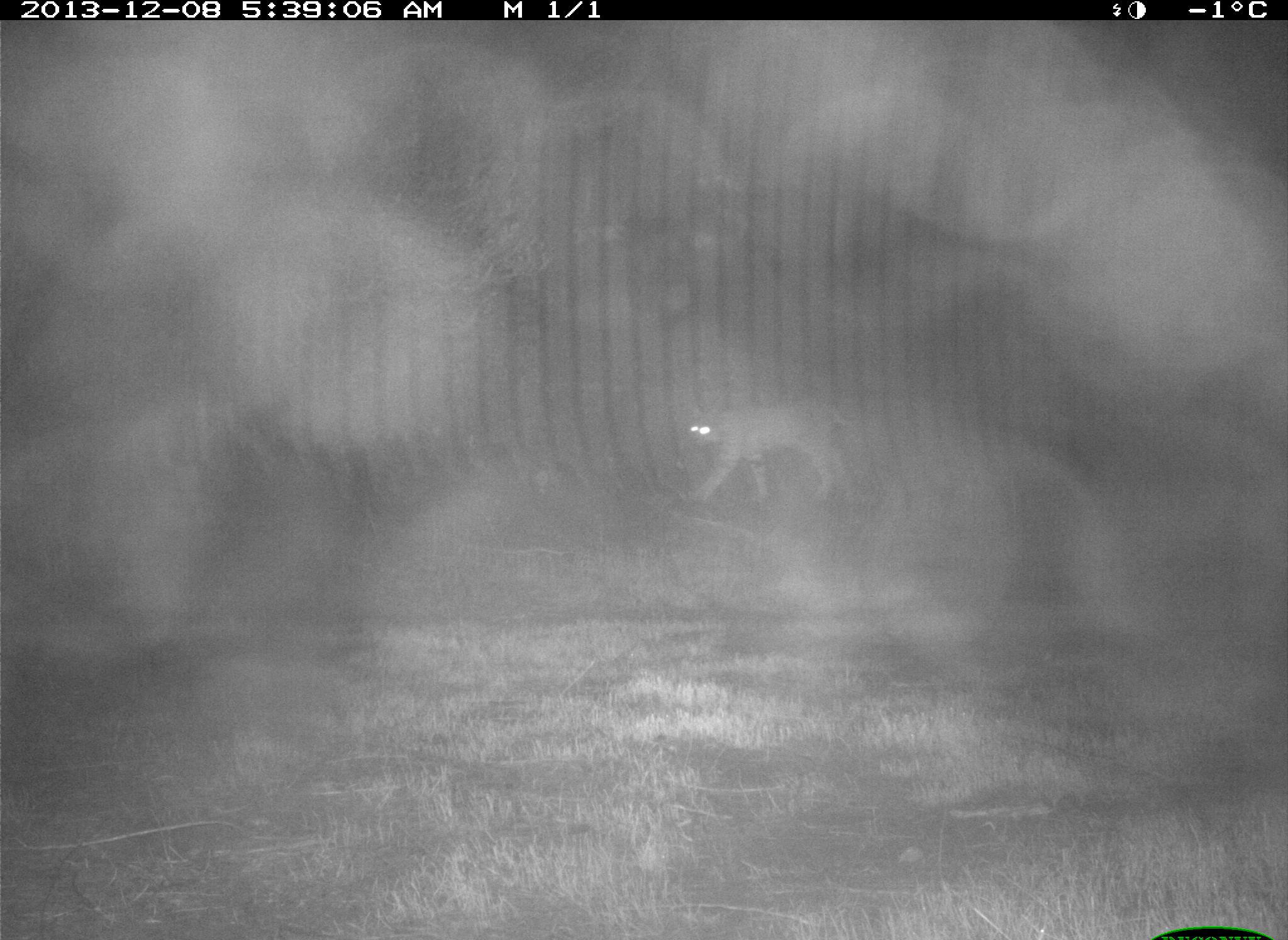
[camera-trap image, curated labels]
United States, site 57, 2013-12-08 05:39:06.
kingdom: Animalia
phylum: Chordata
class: Mammalia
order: Carnivora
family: Felidae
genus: Lynx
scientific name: Lynx rufus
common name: bobcat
Bobcat (Lynx rufus).